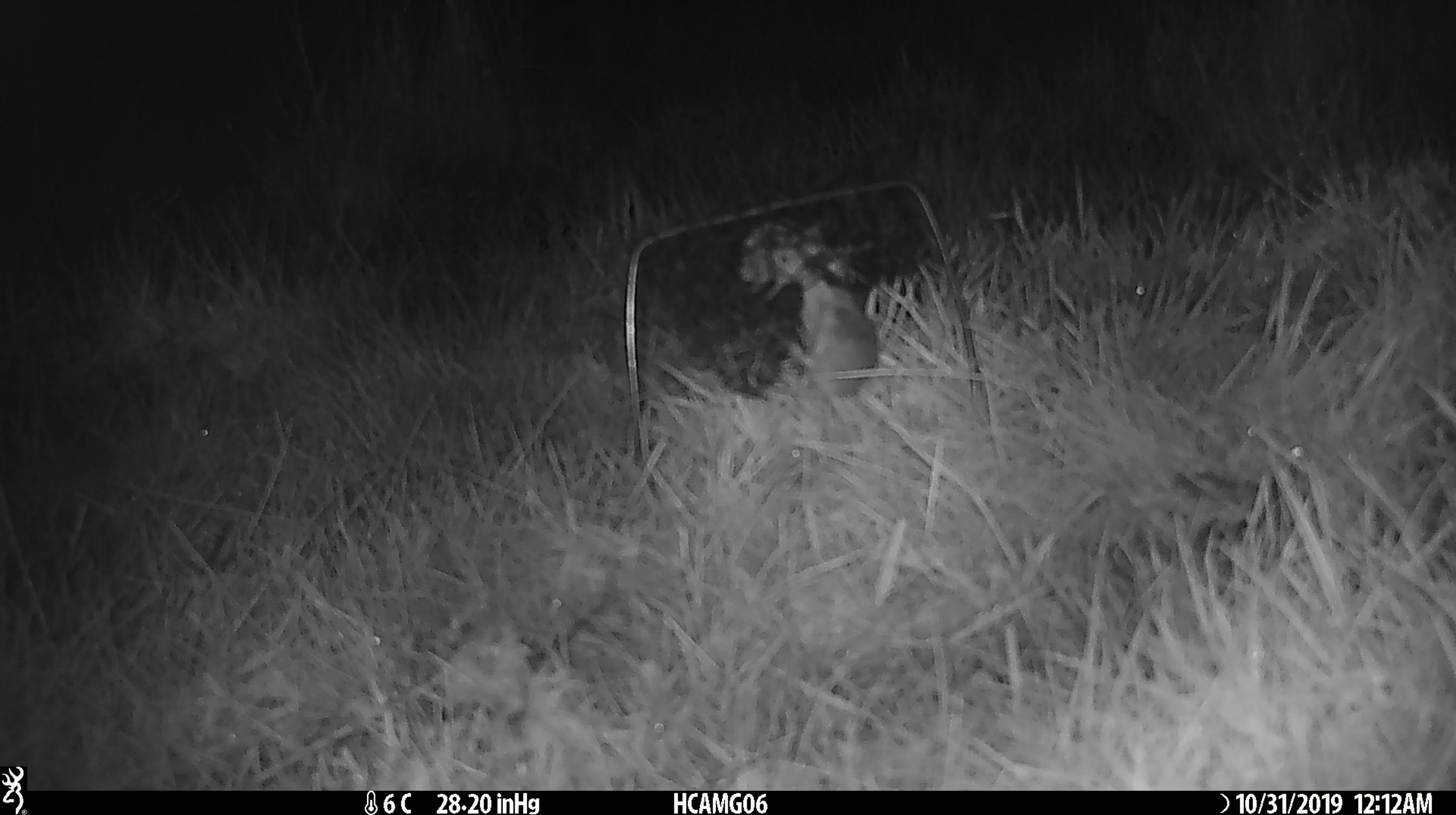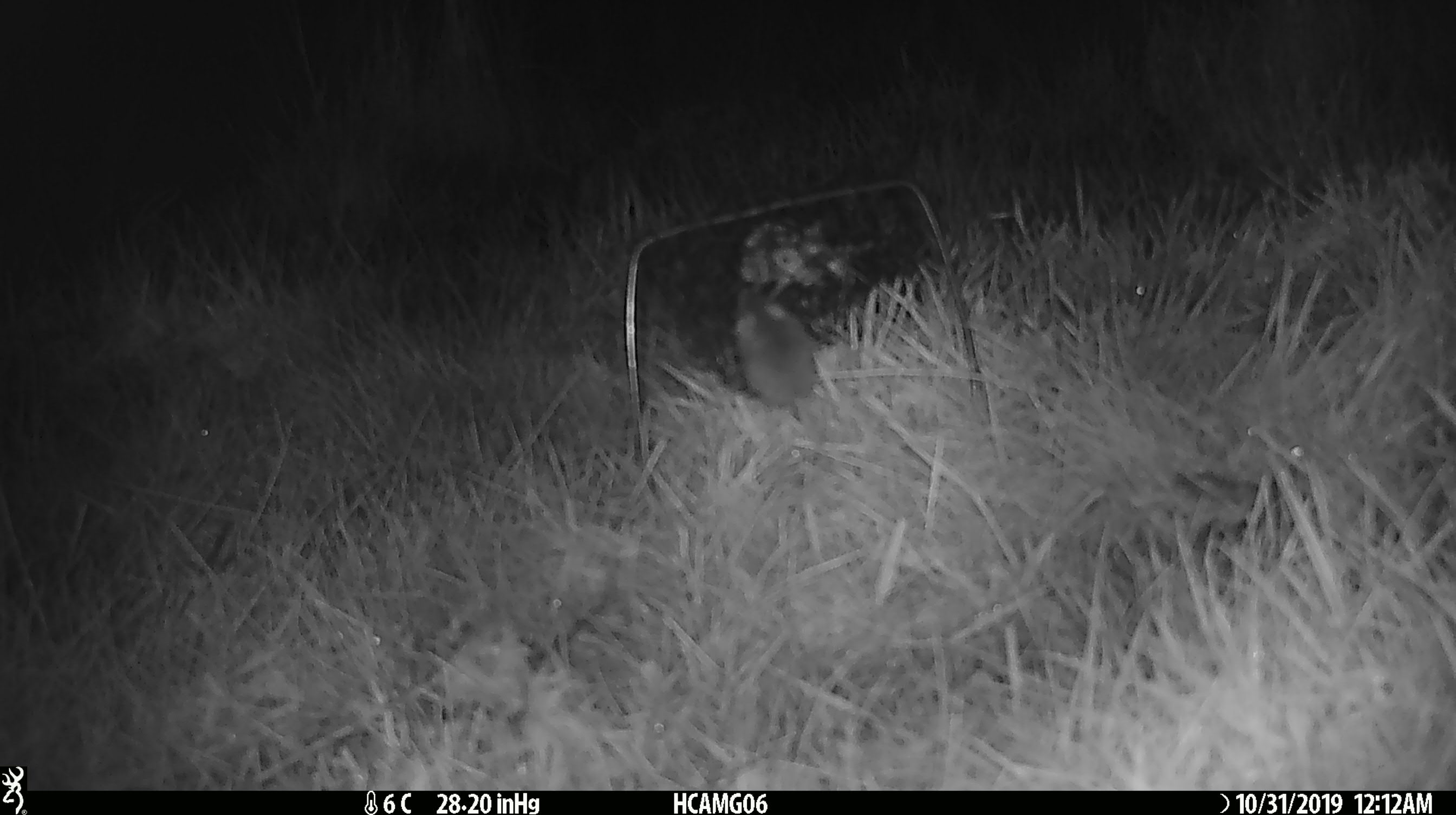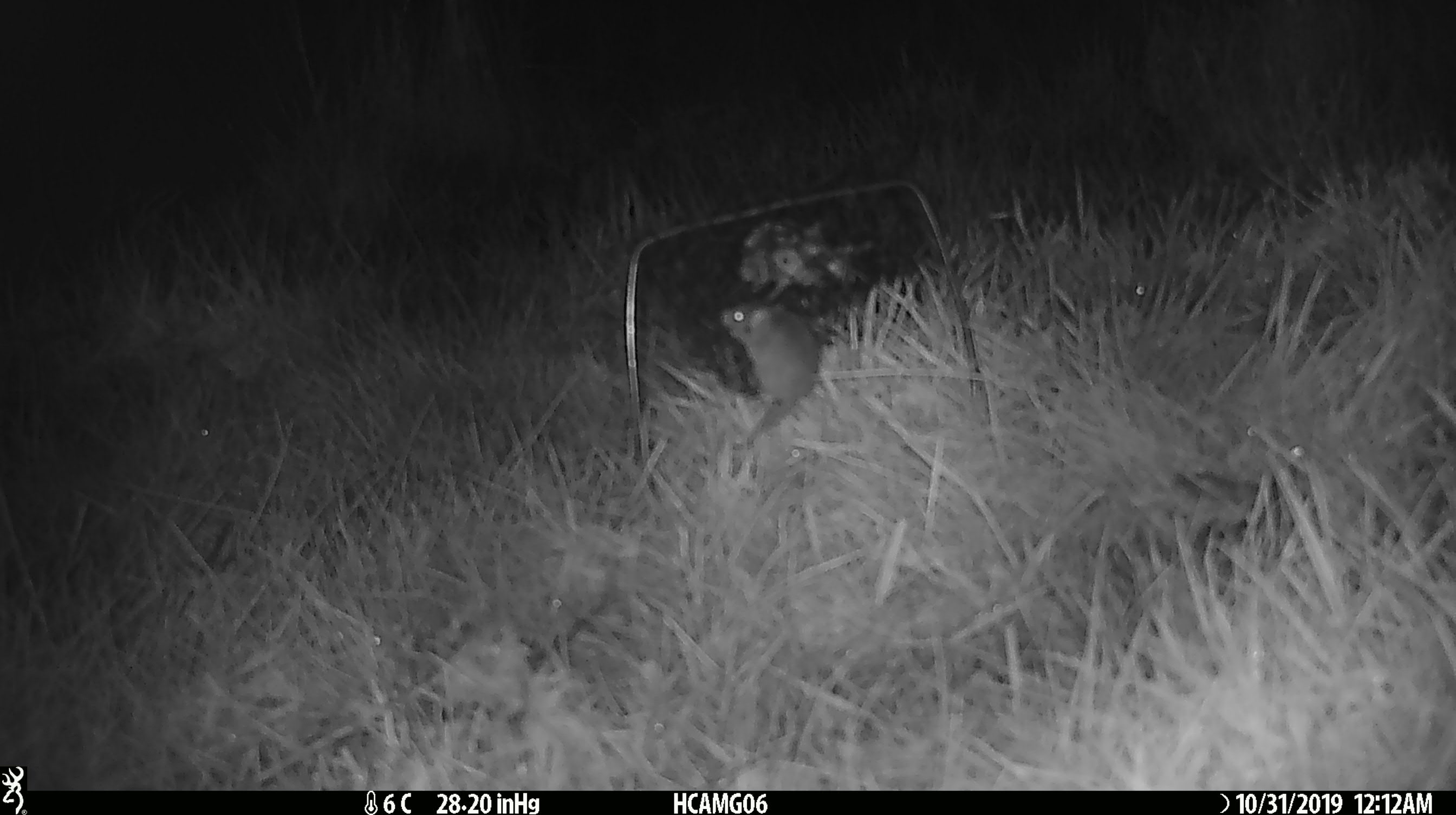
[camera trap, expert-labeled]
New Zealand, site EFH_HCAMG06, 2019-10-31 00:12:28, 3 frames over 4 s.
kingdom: Animalia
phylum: Chordata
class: Mammalia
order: Rodentia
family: Muridae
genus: Mus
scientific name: Mus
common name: mouse